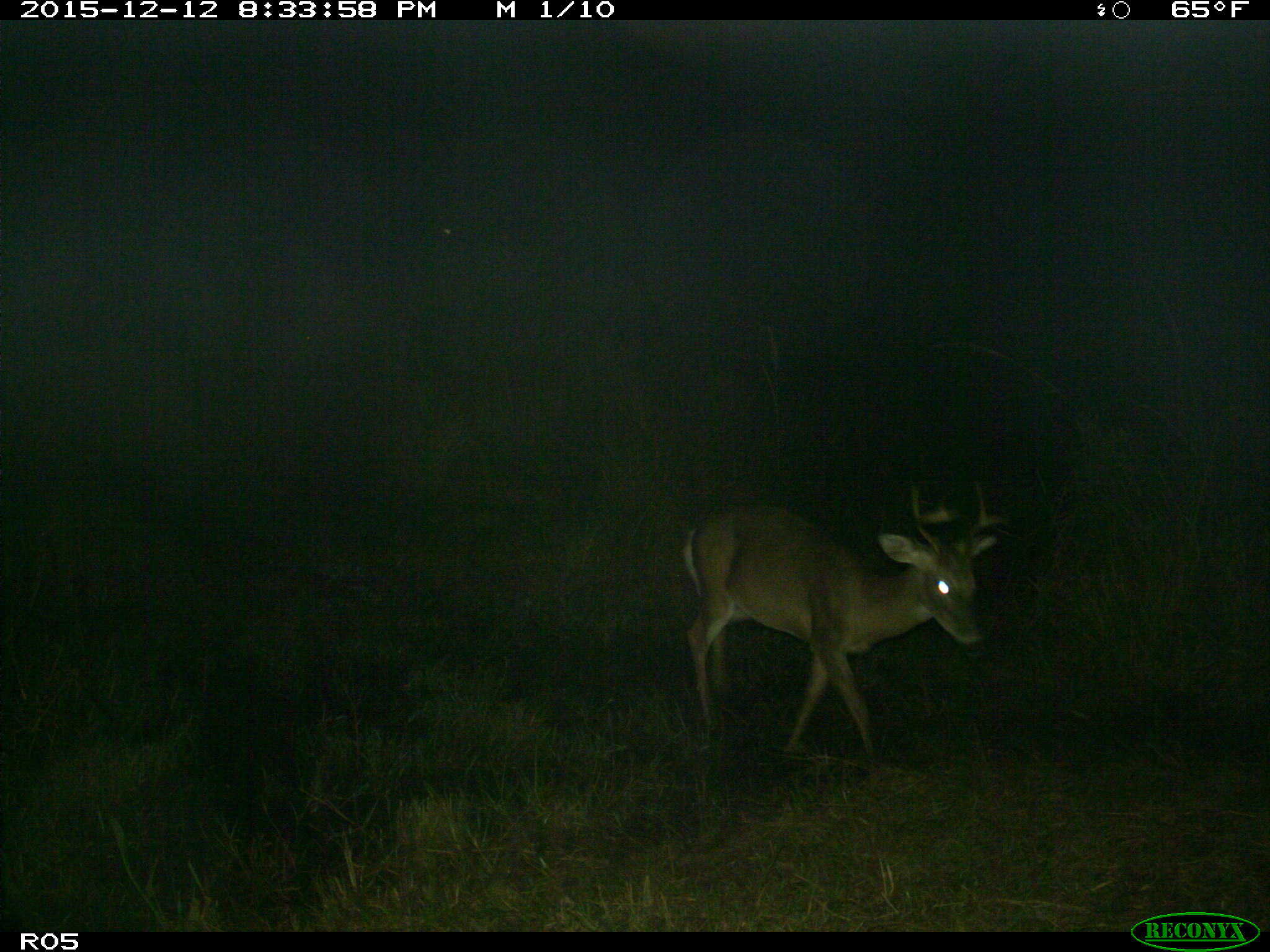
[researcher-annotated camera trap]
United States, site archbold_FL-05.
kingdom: Animalia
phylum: Chordata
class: Mammalia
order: Artiodactyla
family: Cervidae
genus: Odocoileus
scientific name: Odocoileus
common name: deer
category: unidentified deer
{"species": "unidentified deer (deer) (Odocoileus)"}